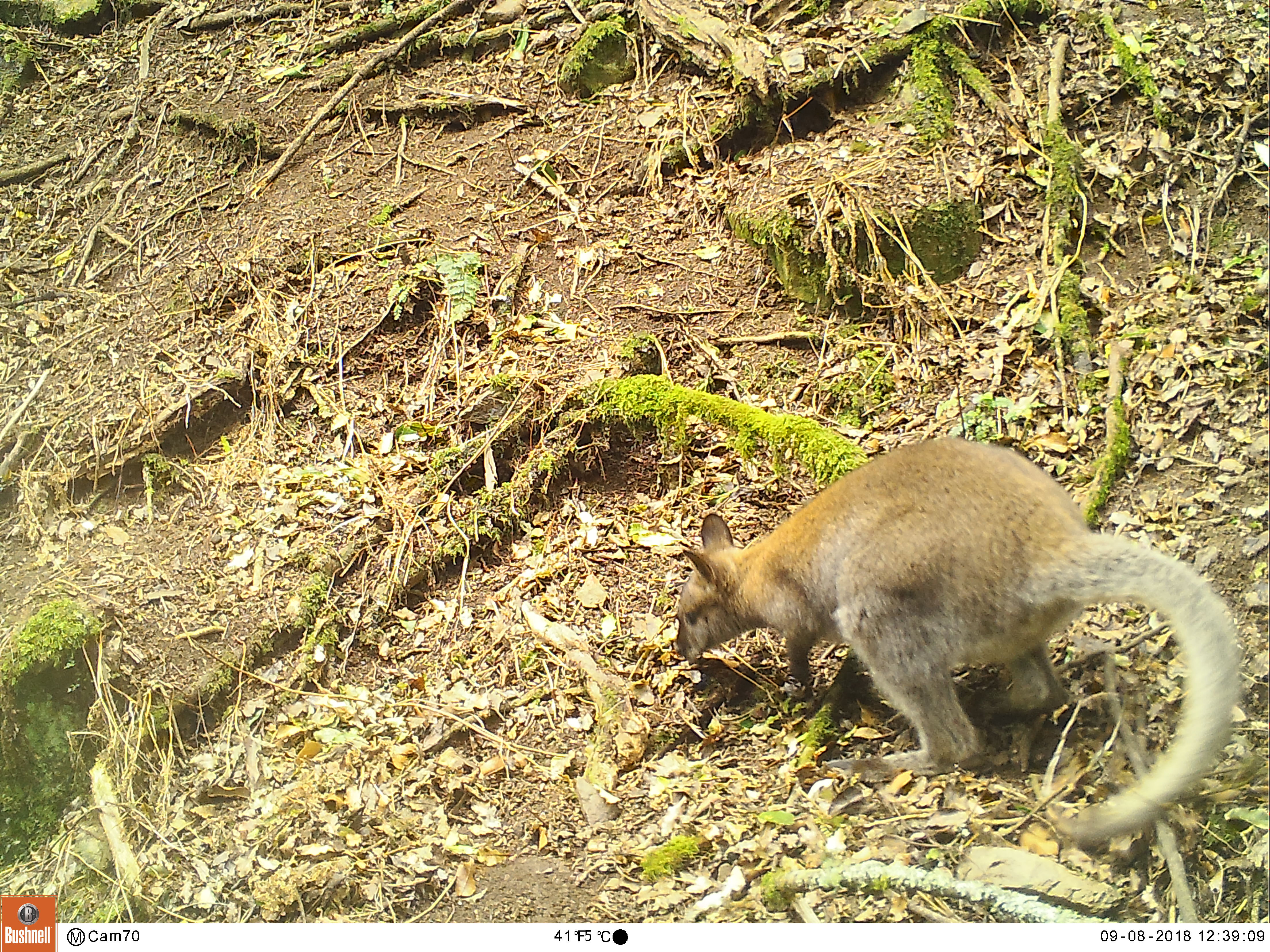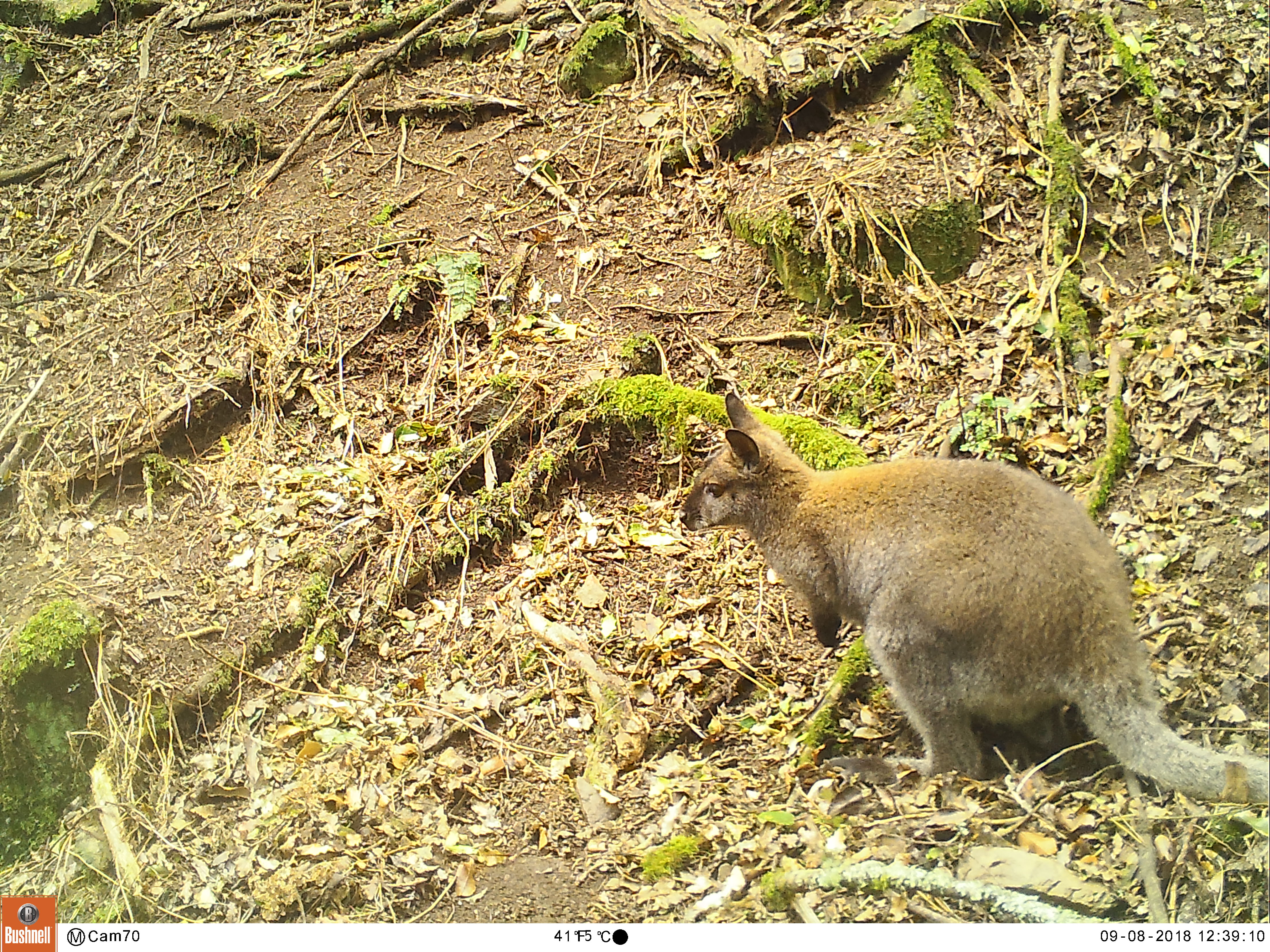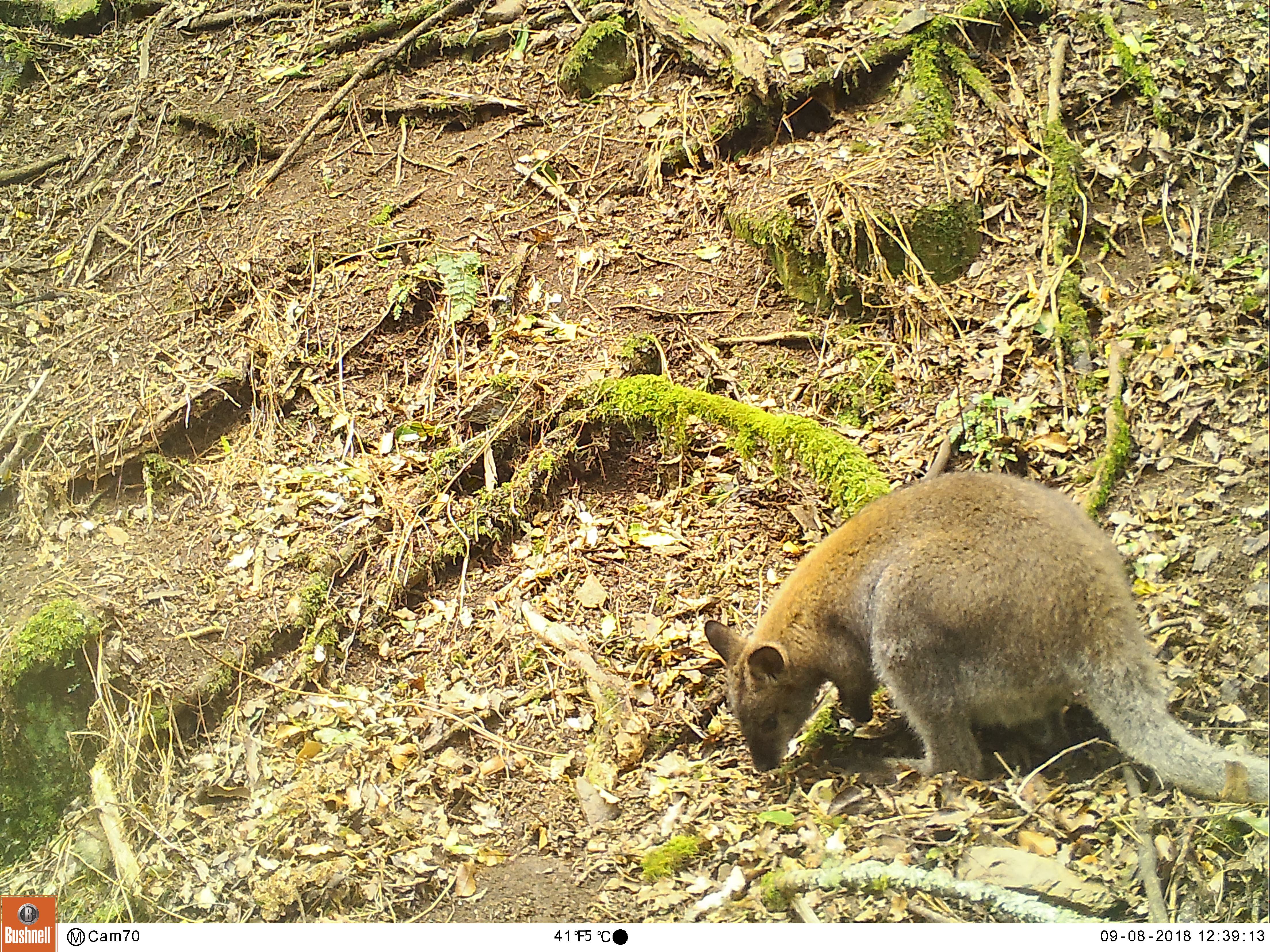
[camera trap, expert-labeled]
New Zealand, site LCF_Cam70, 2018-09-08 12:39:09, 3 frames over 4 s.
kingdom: Animalia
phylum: Chordata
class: Mammalia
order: Diprotodontia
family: Macropodidae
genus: Notamacropus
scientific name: Notamacropus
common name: wallaby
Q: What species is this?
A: Wallaby (Notamacropus).